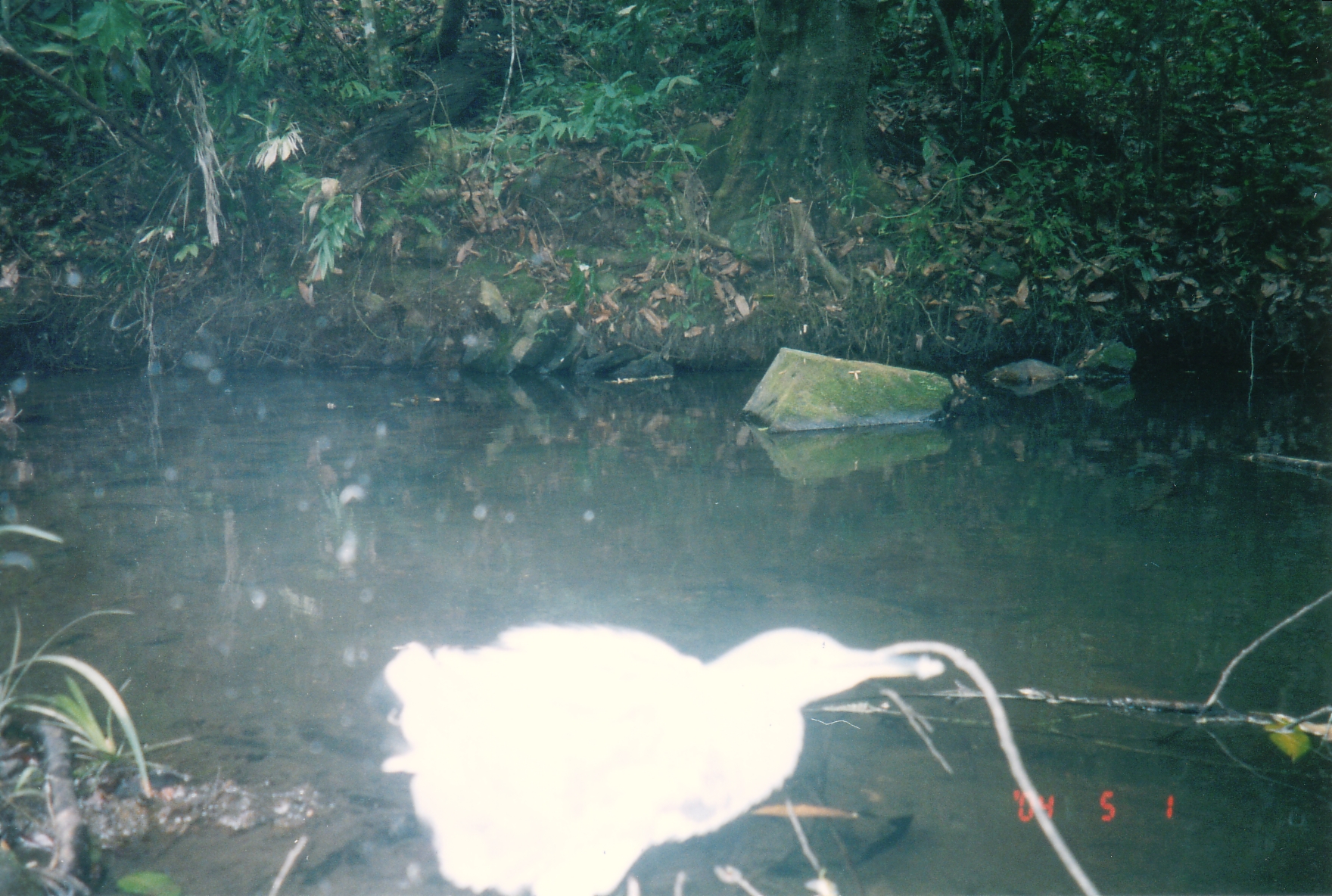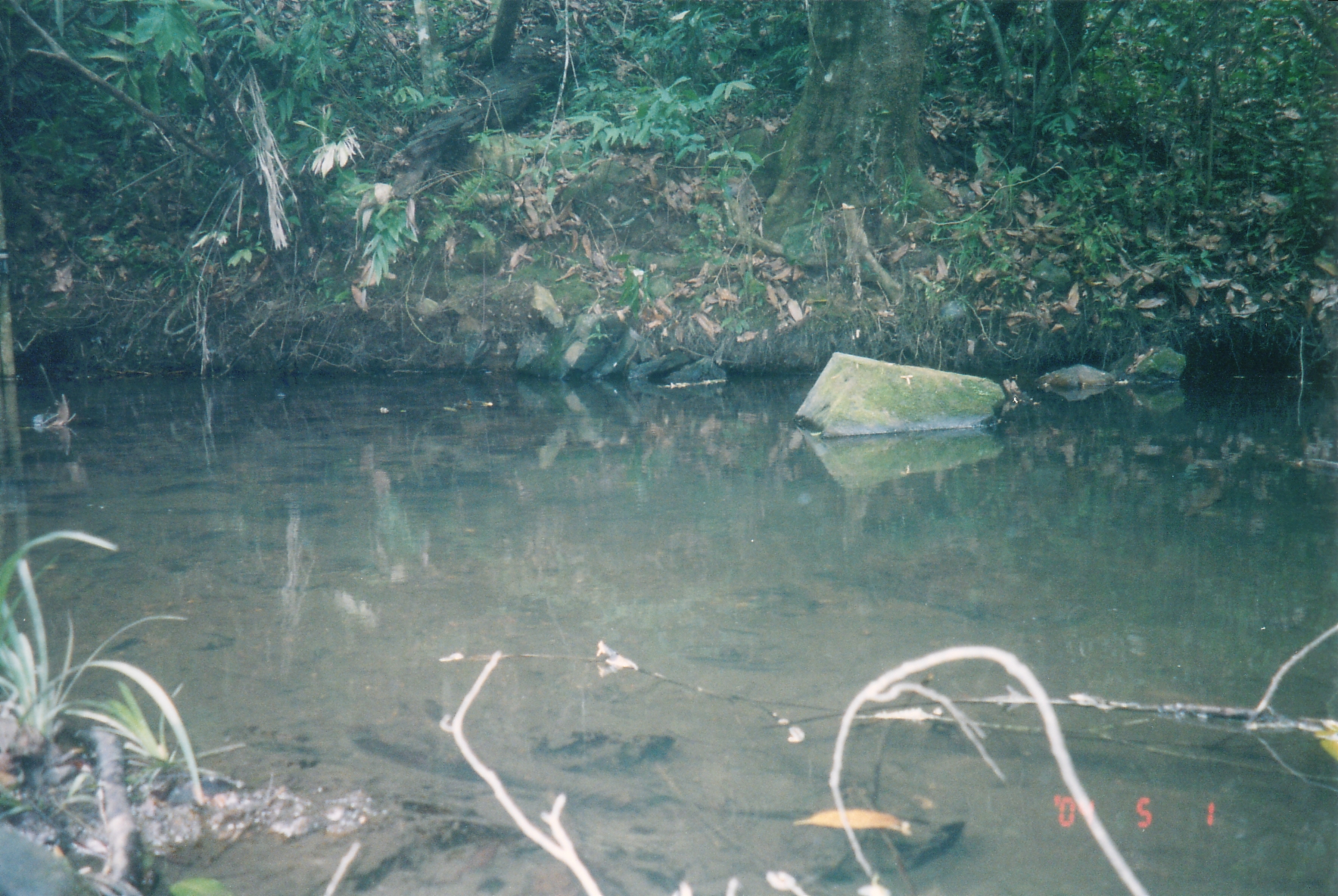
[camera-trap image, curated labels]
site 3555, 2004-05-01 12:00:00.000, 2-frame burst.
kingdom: Animalia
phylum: Chordata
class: Aves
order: Pelecaniformes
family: Ardeidae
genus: Ardeola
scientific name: Ardeola grayii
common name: indian pond heron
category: areola grayii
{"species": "areola grayii (indian pond heron) (Ardeola grayii)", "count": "1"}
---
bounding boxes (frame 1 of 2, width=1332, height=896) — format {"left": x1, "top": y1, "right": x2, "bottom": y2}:
areola grayii: {"left": 378, "top": 620, "right": 947, "bottom": 896}